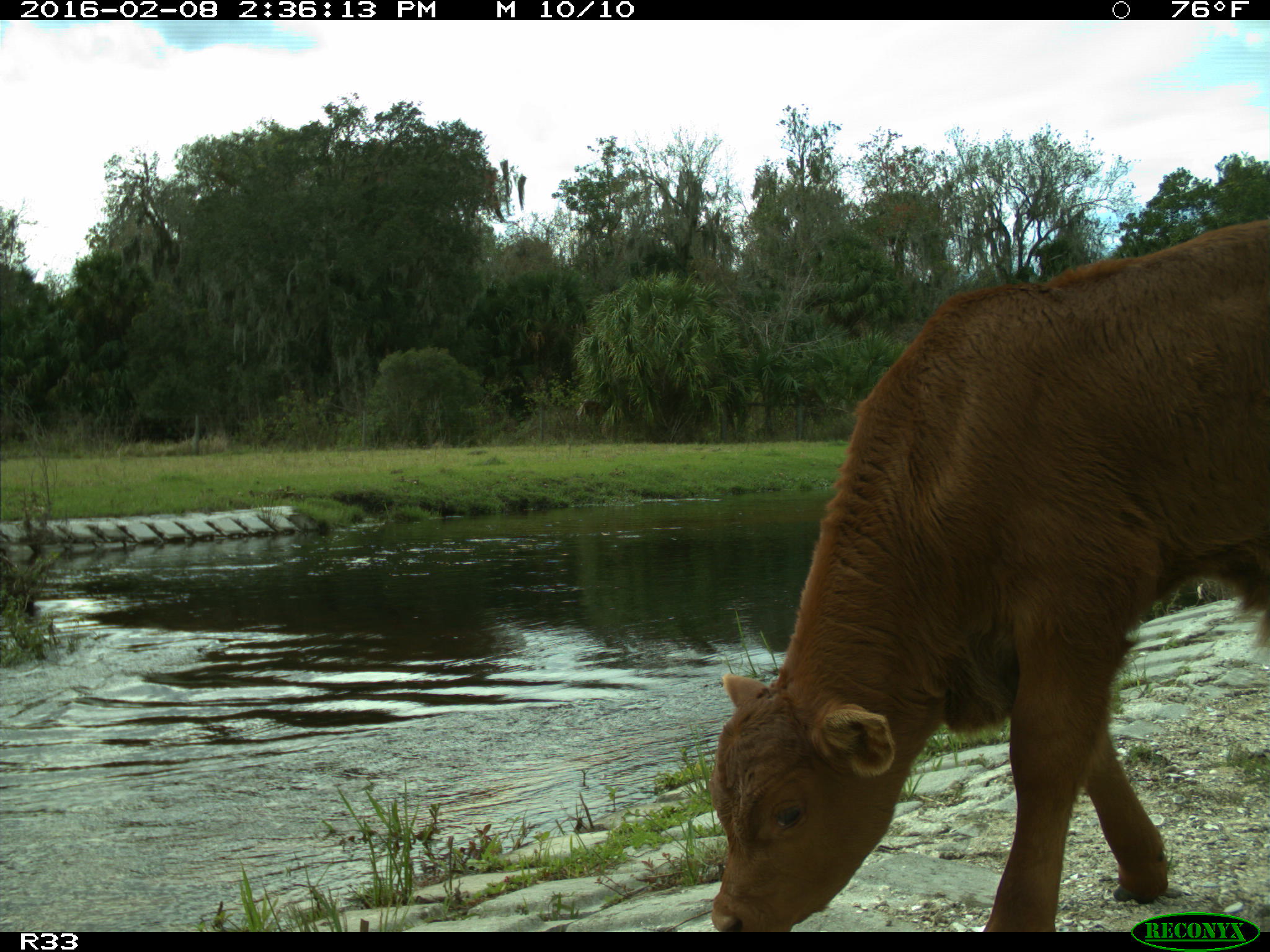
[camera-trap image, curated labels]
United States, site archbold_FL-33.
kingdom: Animalia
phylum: Chordata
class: Mammalia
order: Artiodactyla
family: Bovidae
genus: Bos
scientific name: Bos taurus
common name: domestic cow